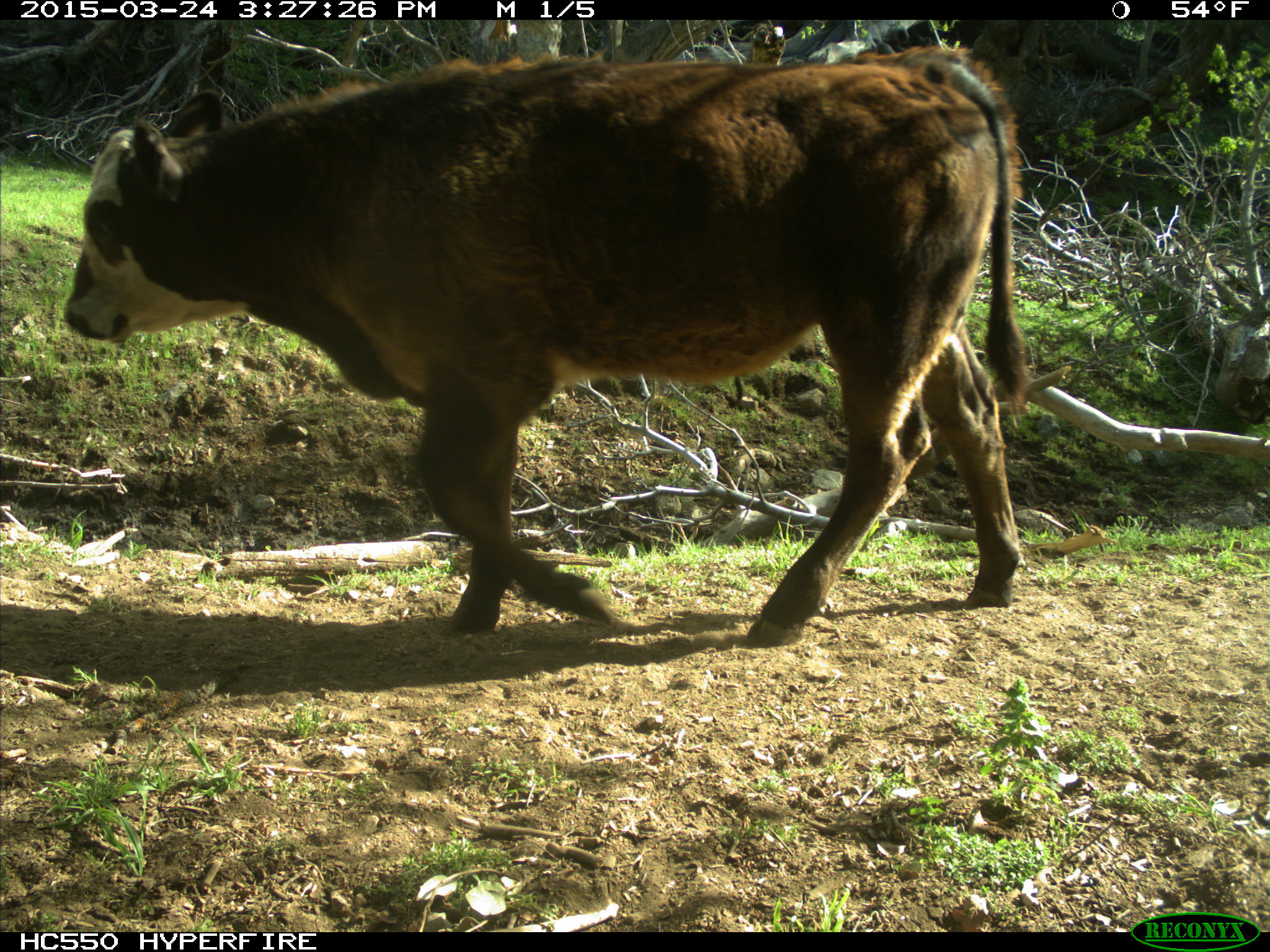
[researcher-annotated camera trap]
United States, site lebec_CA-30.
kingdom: Animalia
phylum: Chordata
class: Mammalia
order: Artiodactyla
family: Bovidae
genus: Bos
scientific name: Bos taurus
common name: domestic cow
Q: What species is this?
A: Bos taurus (domestic cow).